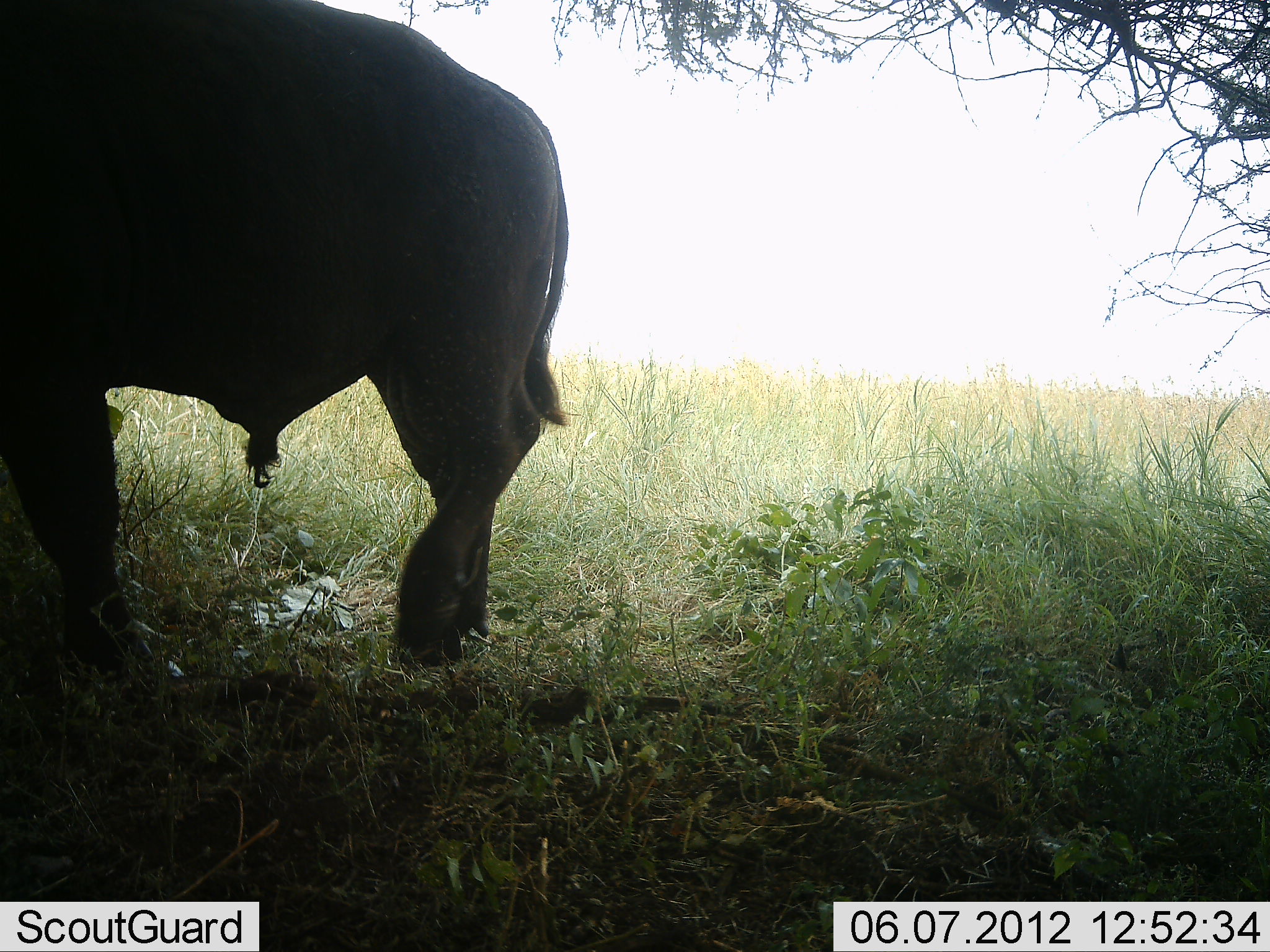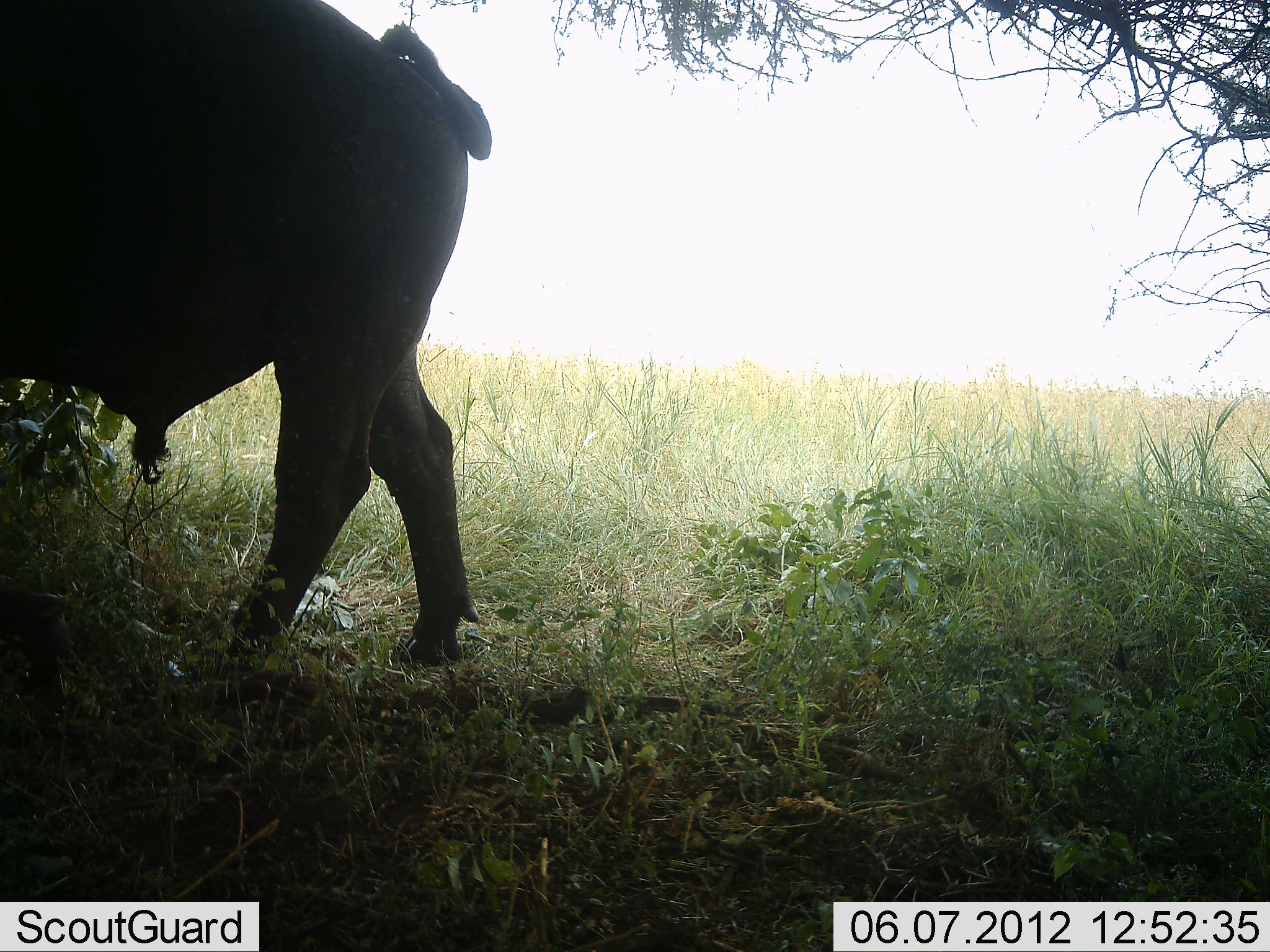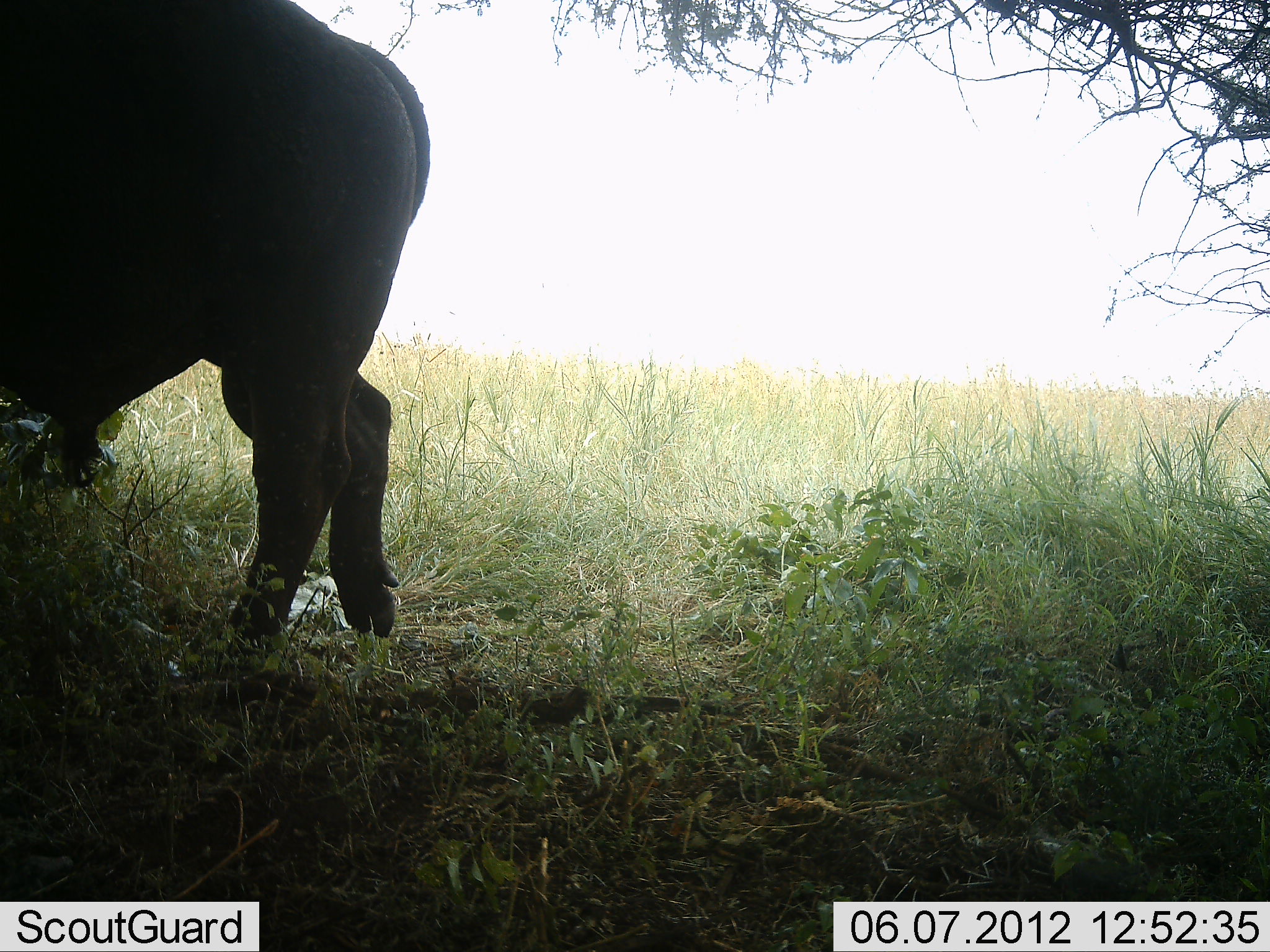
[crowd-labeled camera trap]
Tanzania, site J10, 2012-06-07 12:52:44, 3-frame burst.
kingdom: Animalia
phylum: Chordata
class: Mammalia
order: Artiodactyla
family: Bovidae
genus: Syncerus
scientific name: Syncerus caffer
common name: cape buffalo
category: buffalo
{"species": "buffalo (cape buffalo) (Syncerus caffer)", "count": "1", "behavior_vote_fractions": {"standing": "10%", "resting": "0%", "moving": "90%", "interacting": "0%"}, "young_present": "0%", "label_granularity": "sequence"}